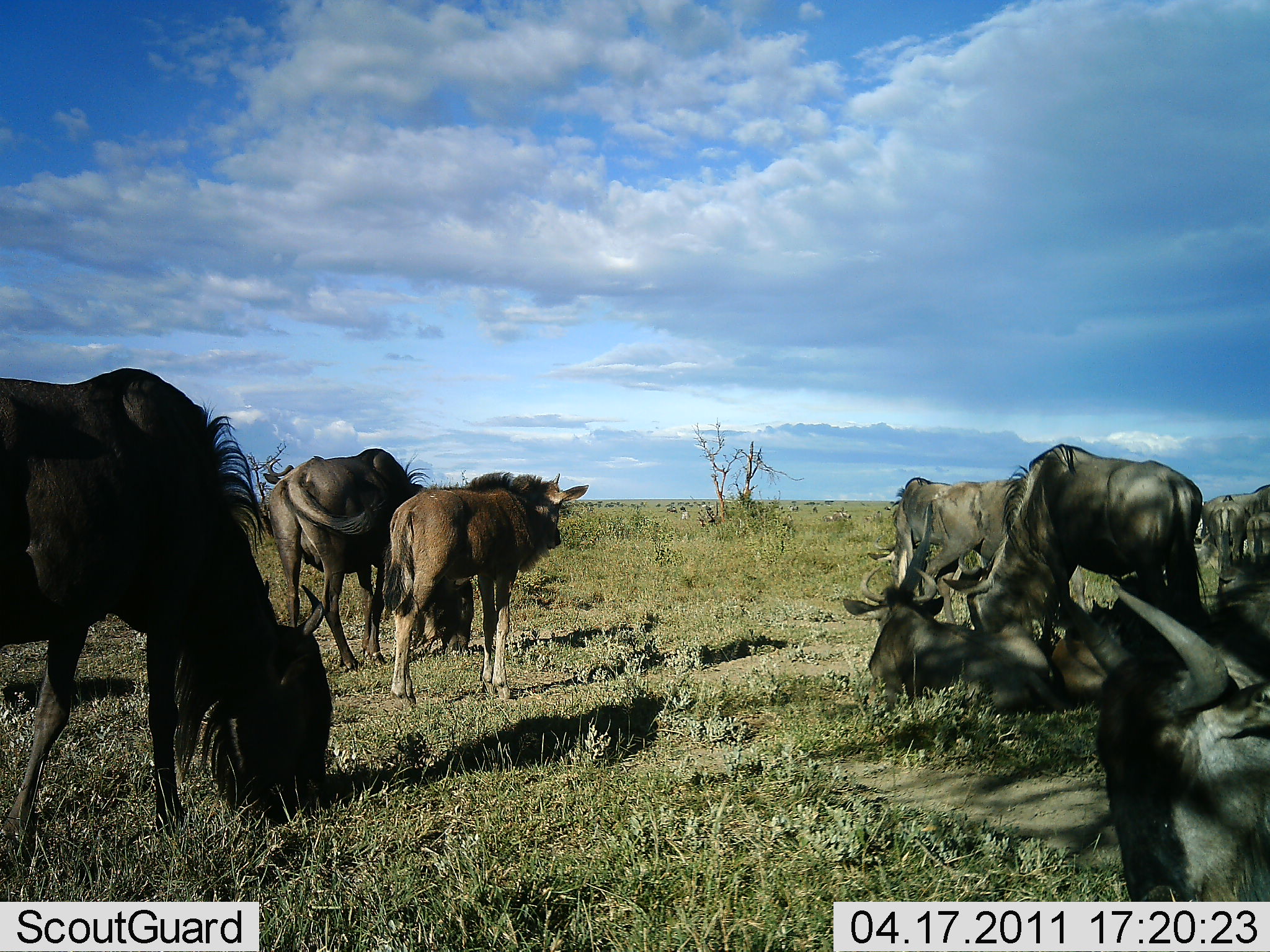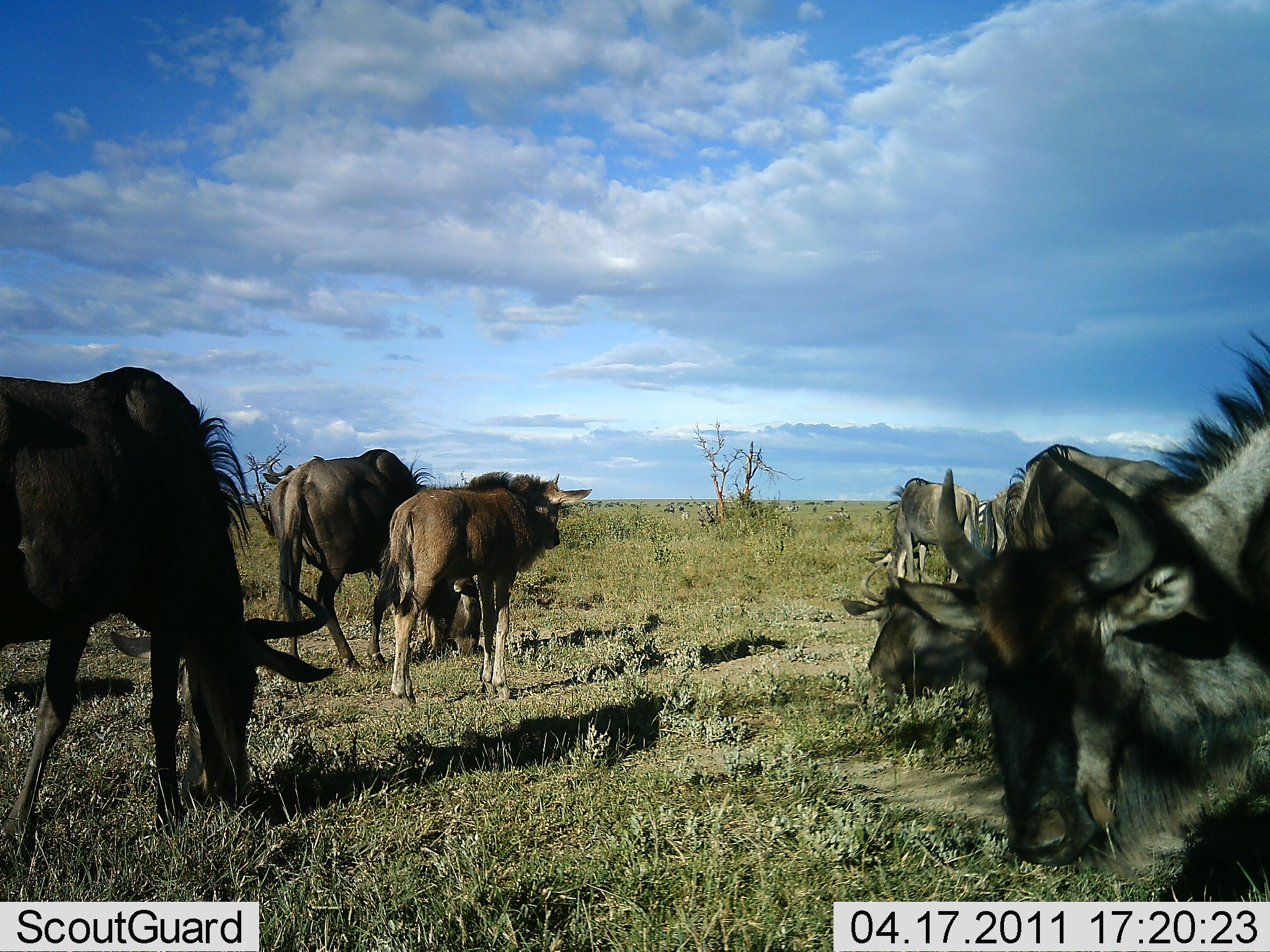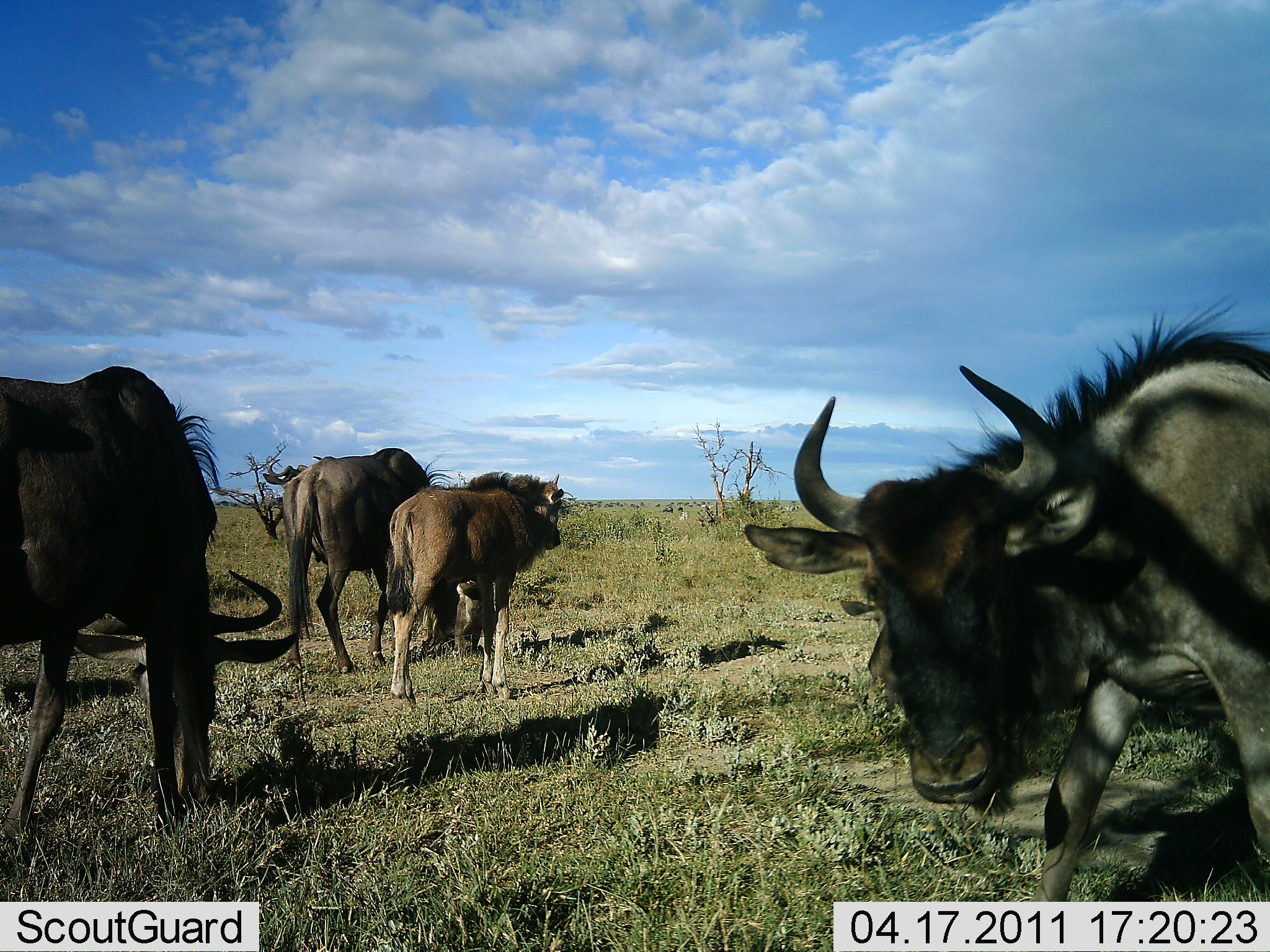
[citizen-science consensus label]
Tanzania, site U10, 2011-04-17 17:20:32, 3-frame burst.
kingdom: Animalia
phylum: Chordata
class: Mammalia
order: Artiodactyla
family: Bovidae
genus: Connochaetes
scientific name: Connochaetes taurinus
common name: blue wildebeest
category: wildebeest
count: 8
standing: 92%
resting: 77%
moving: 38%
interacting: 0%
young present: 23%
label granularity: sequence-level